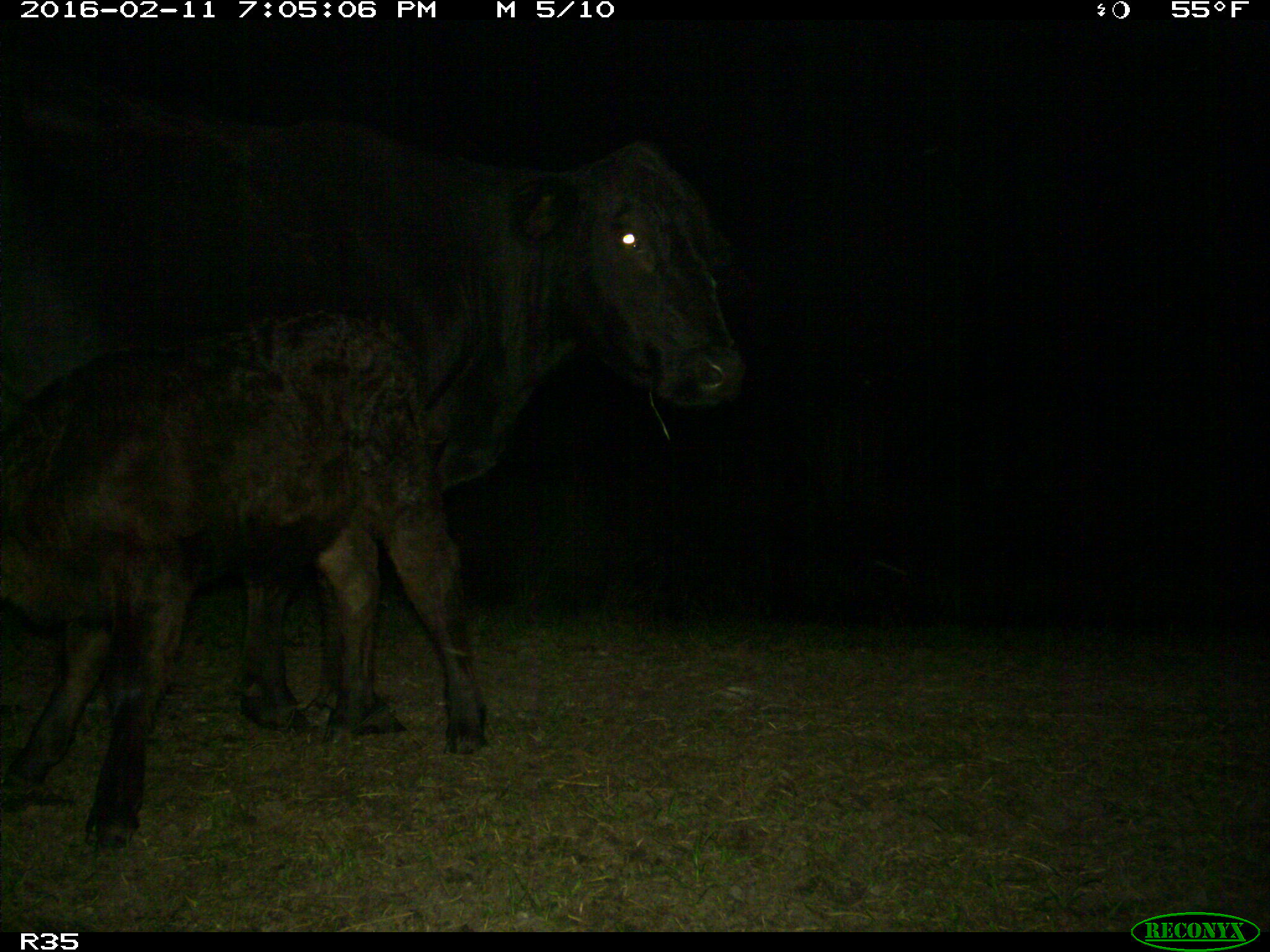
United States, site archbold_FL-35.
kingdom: Animalia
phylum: Chordata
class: Mammalia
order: Artiodactyla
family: Bovidae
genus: Bos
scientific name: Bos taurus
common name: domestic cow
Bos taurus (domestic cow).